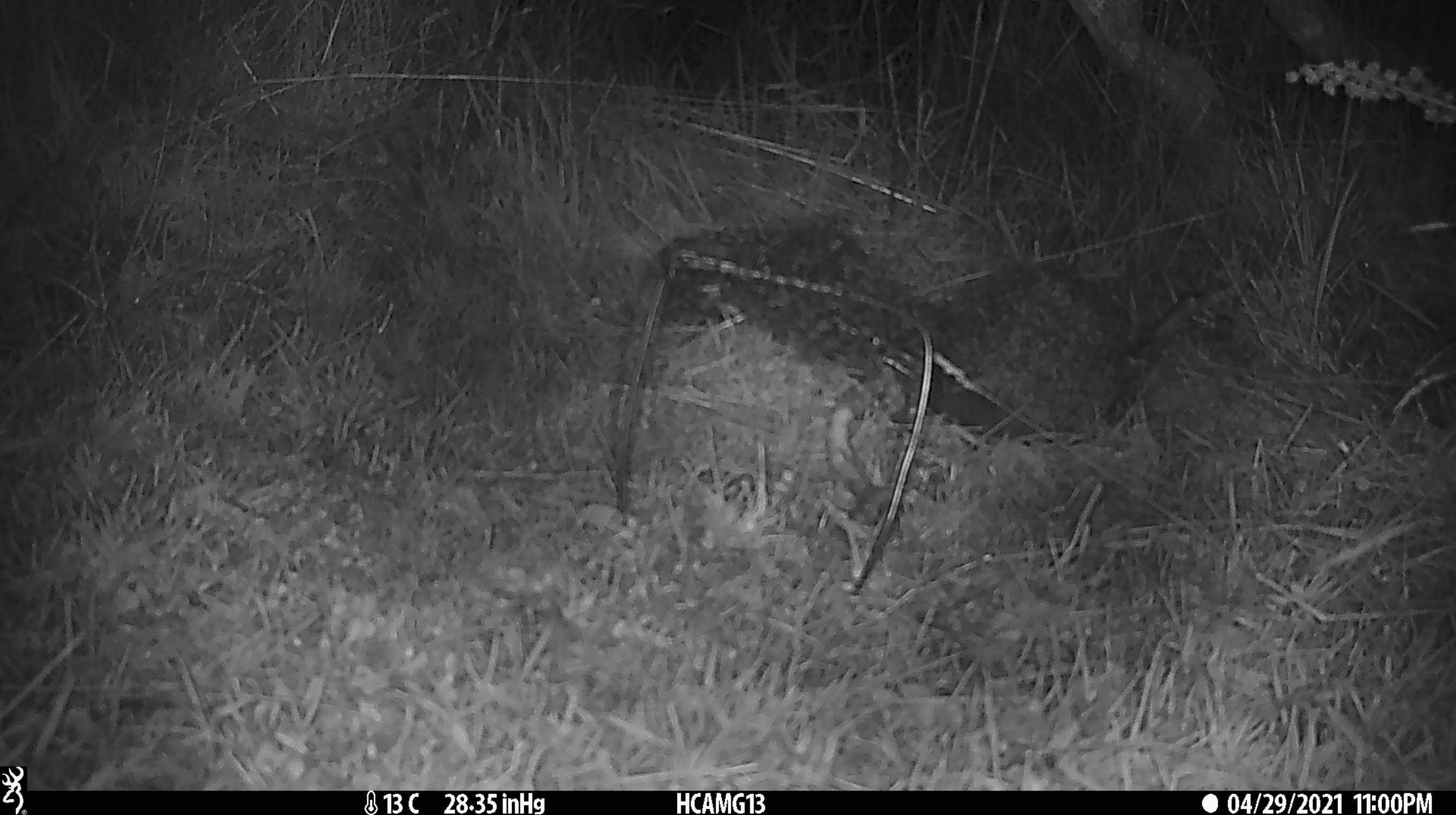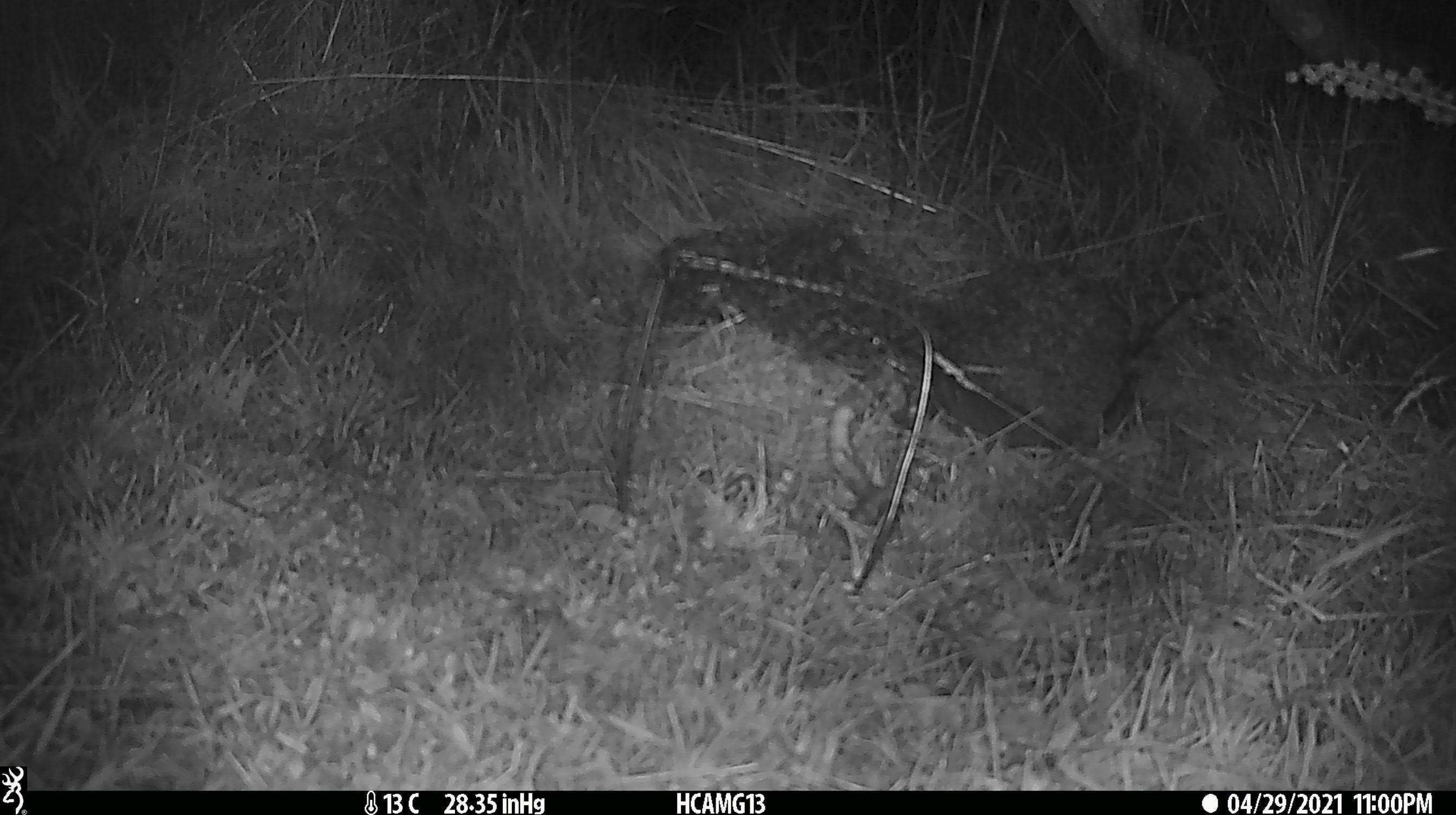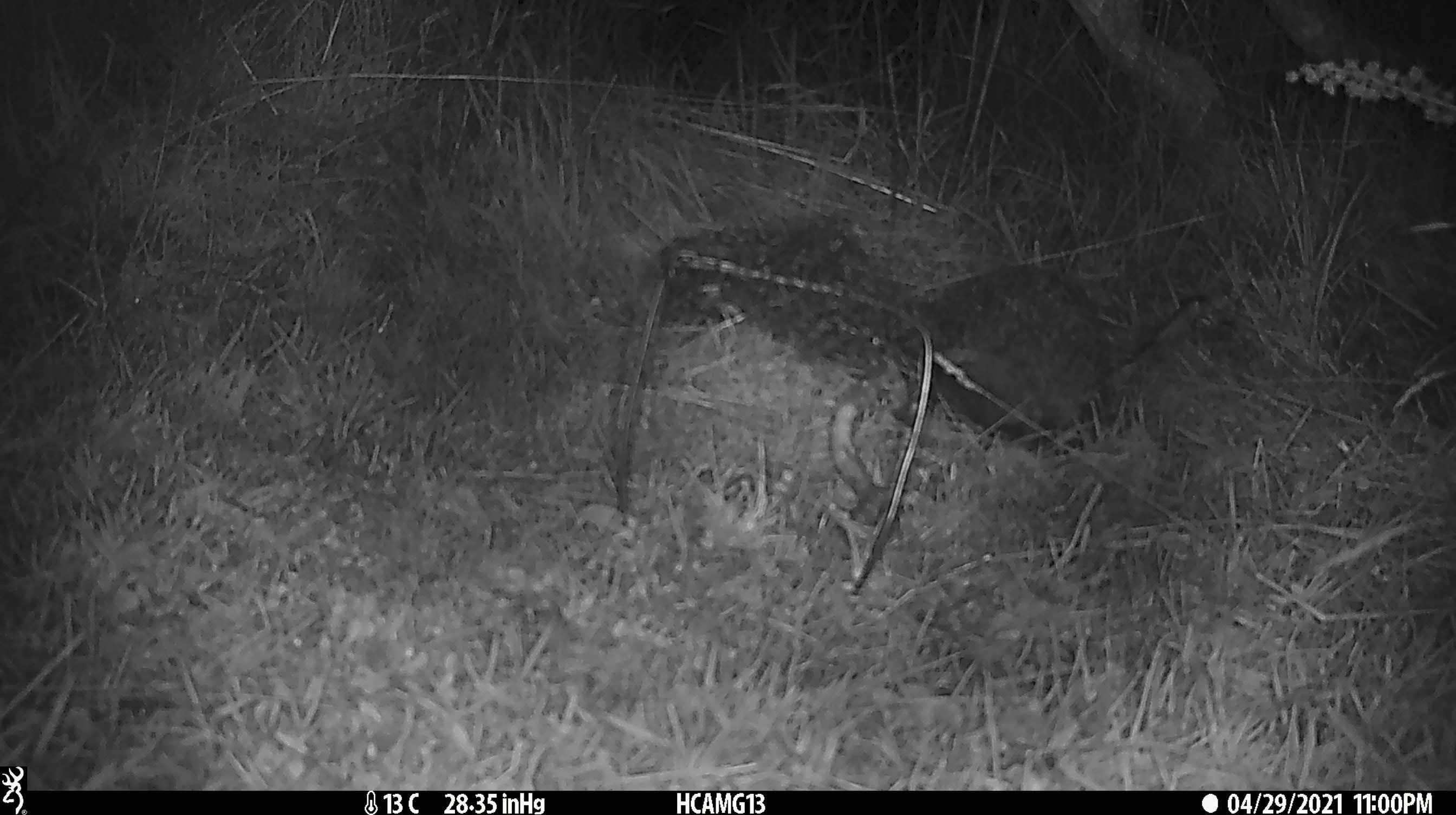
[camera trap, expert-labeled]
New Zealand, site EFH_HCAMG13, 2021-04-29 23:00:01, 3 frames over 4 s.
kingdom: Animalia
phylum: Chordata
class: Mammalia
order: Eulipotyphla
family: Erinaceidae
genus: Erinaceus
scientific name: Erinaceus europaeus europaeus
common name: european hedgehog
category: hedgehog